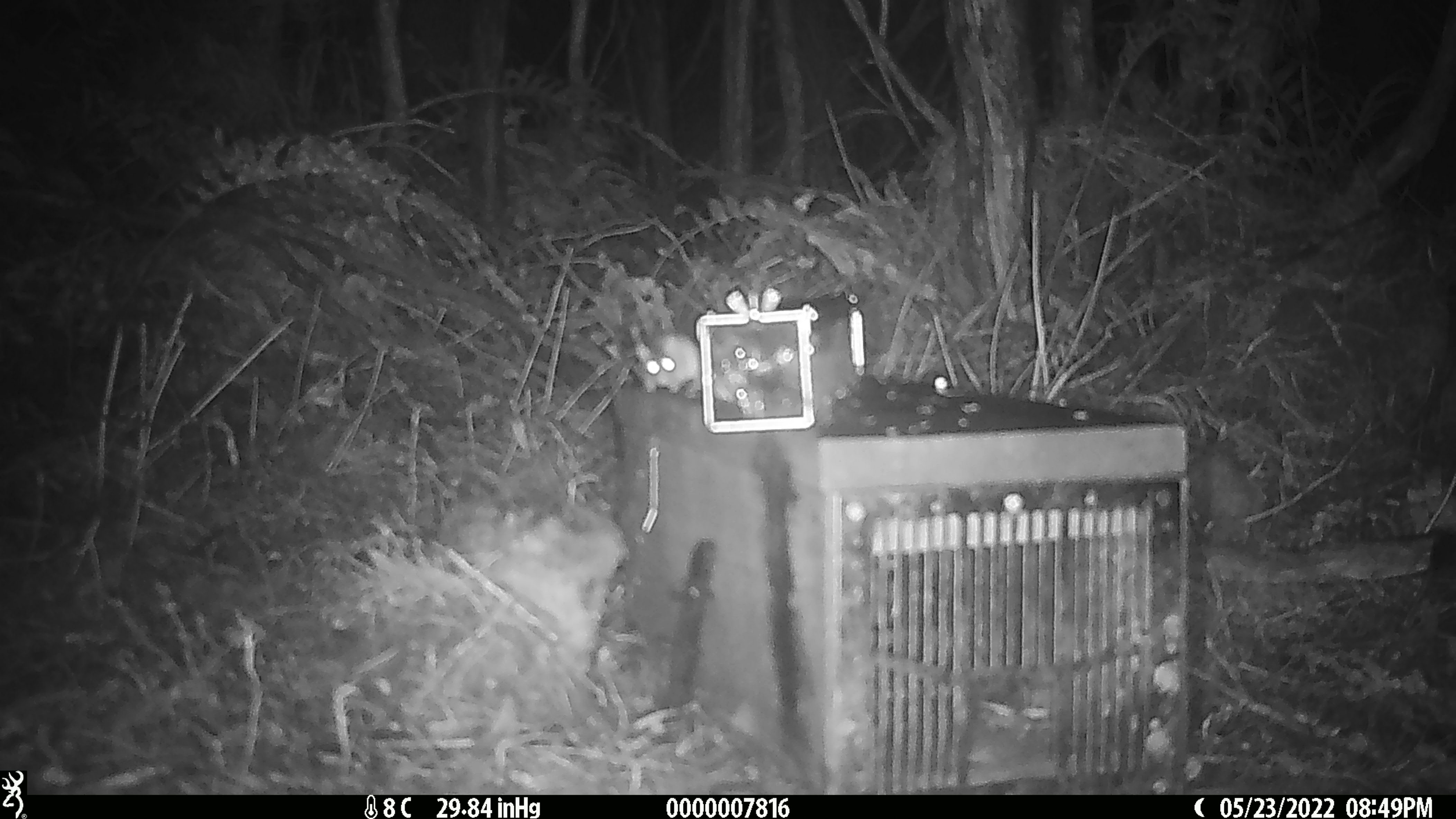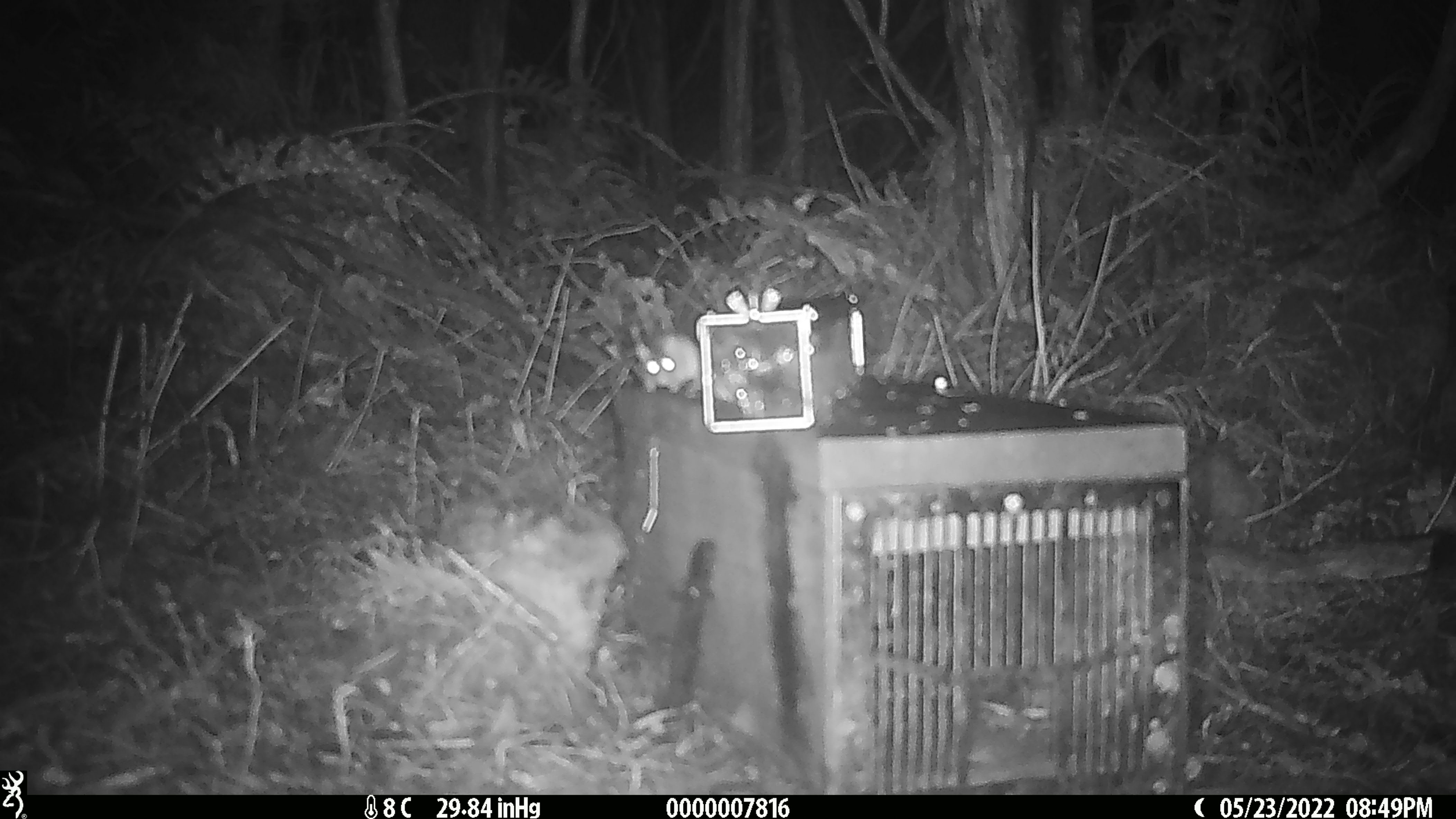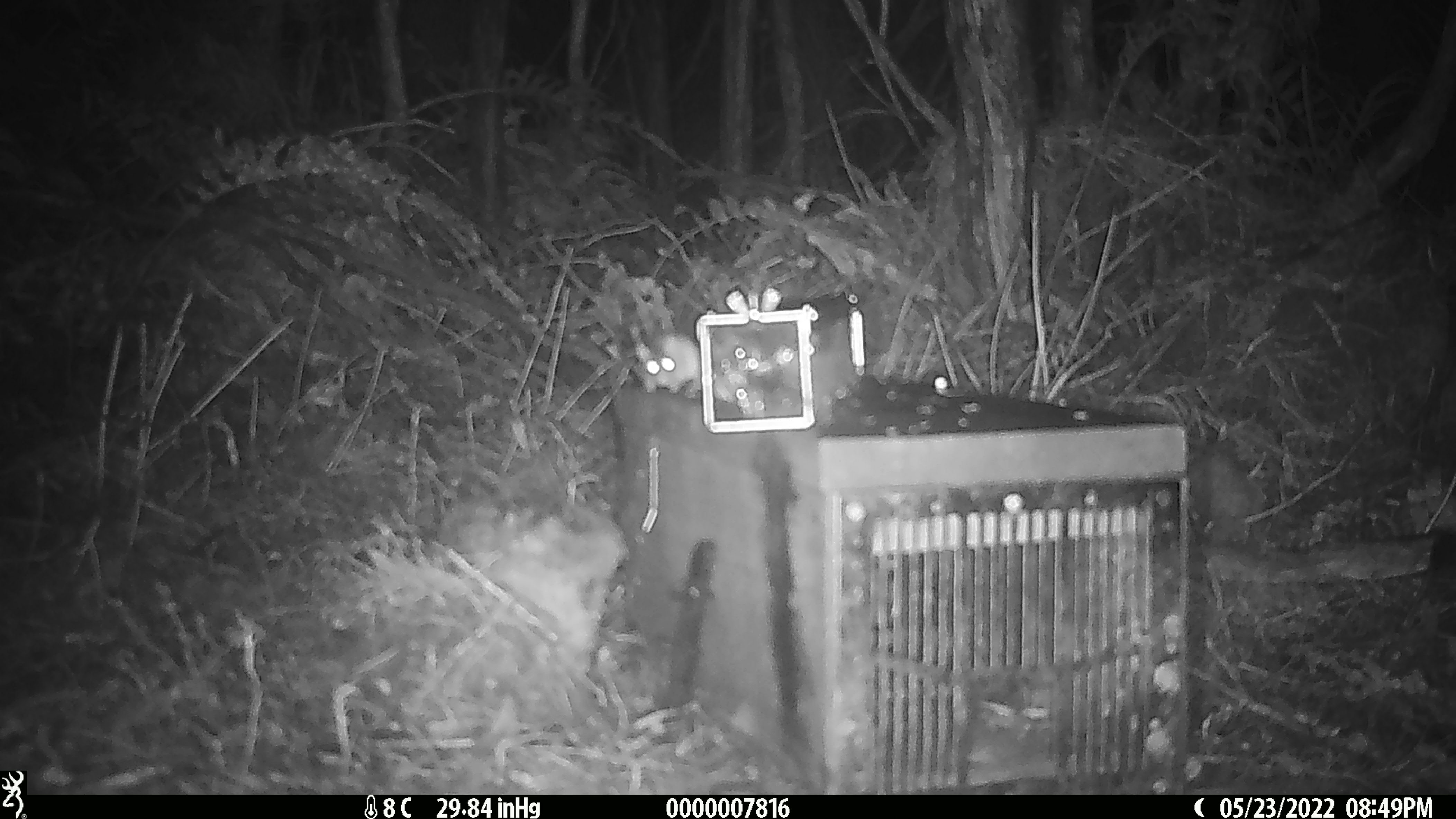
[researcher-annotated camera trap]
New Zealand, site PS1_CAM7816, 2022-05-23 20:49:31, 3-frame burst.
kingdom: Animalia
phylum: Chordata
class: Mammalia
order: Rodentia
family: Muridae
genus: Mus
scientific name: Mus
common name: mouse